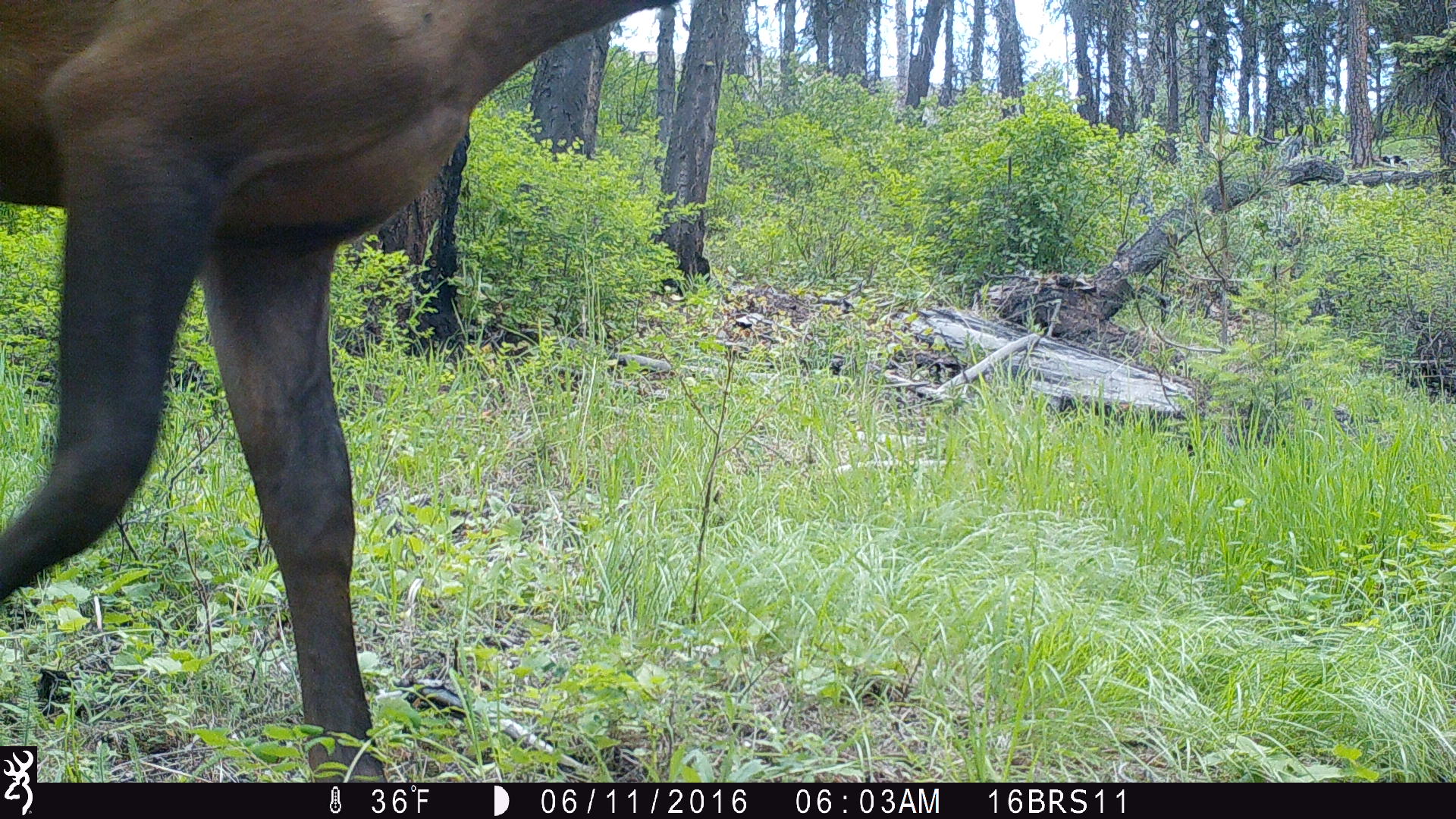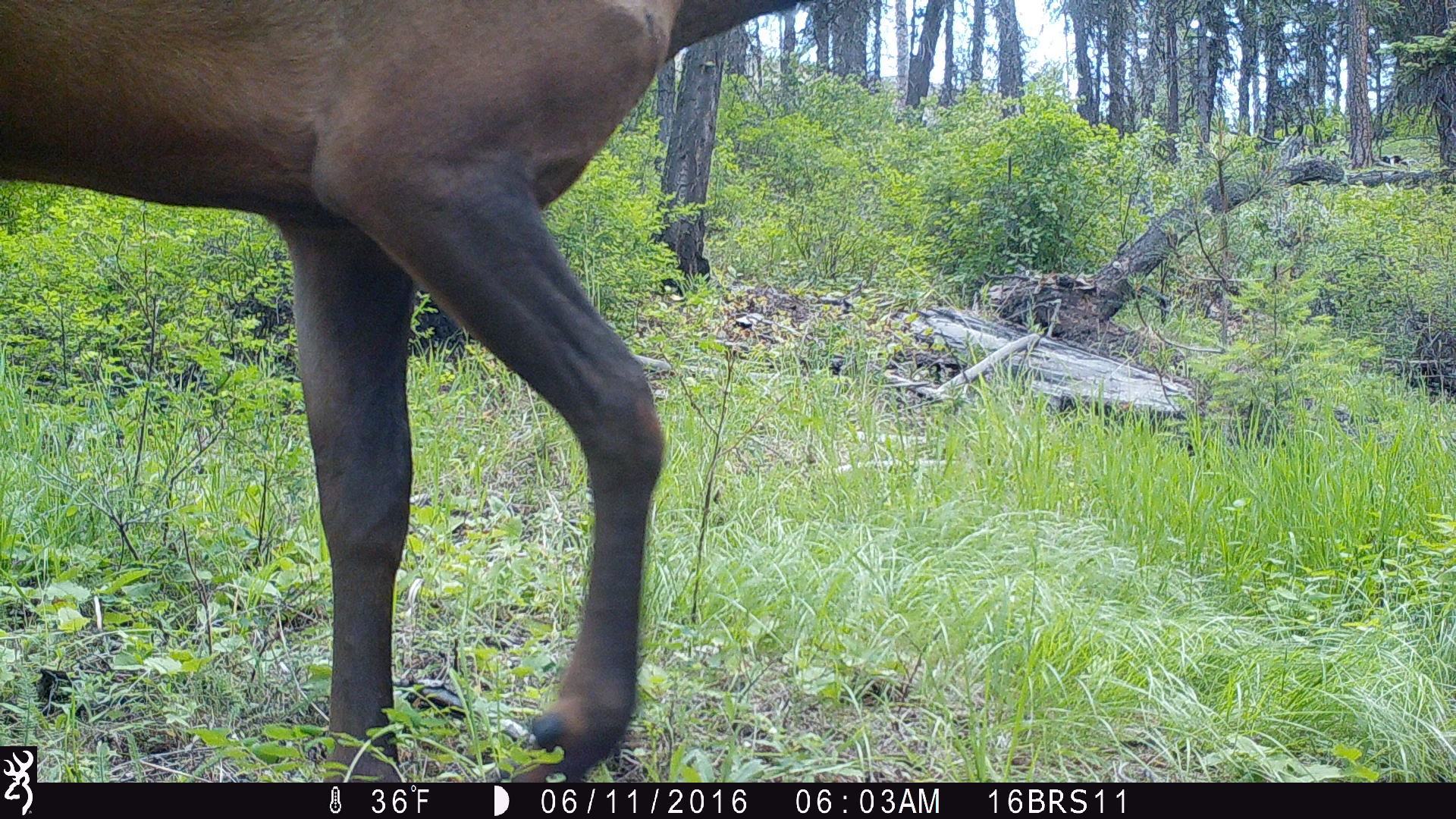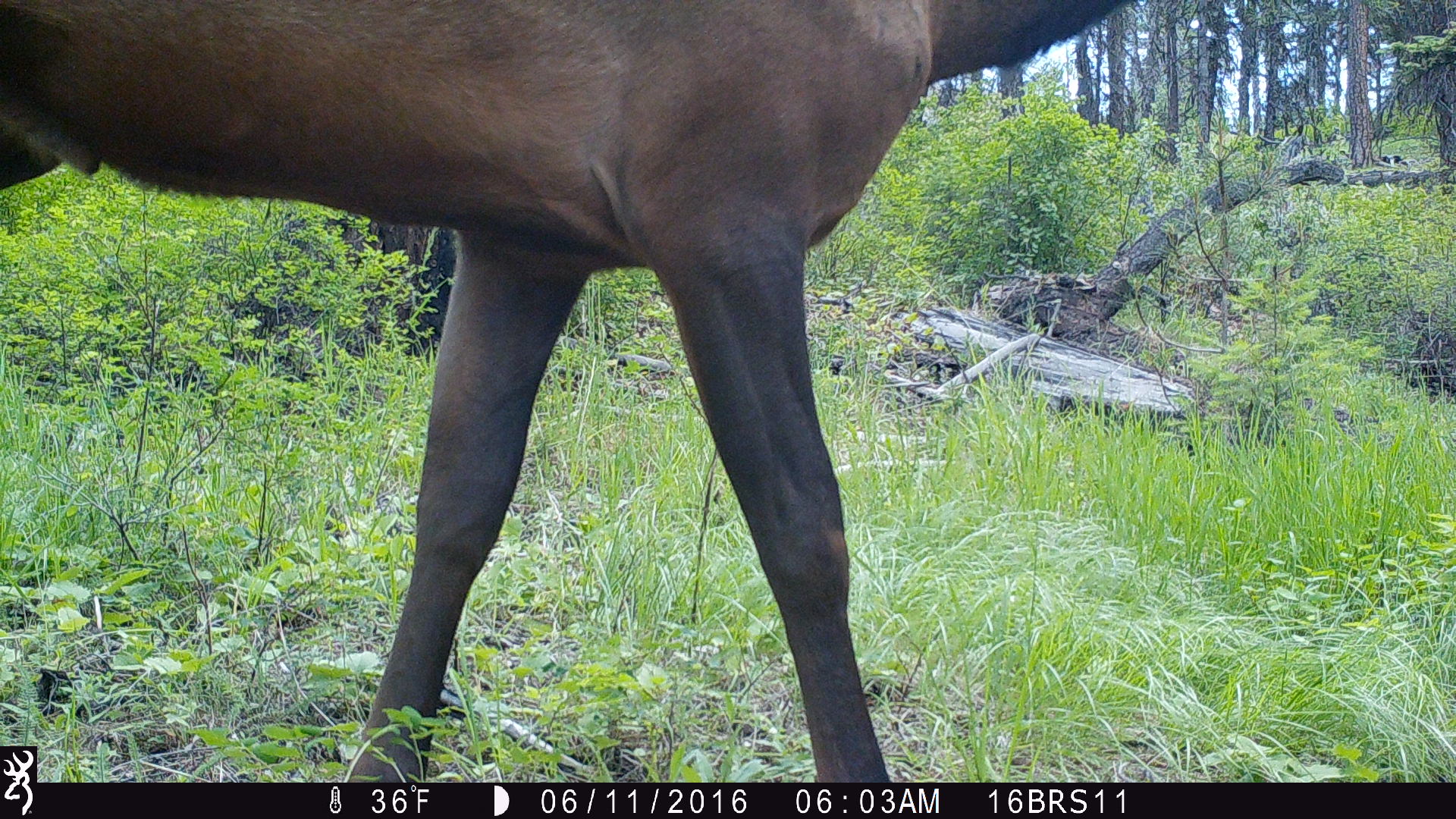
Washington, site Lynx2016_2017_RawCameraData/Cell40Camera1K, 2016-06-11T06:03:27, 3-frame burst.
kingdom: Animalia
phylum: Chordata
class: Mammalia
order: Artiodactyla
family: Cervidae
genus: Cervus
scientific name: Cervus canadensis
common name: elk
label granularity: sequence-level